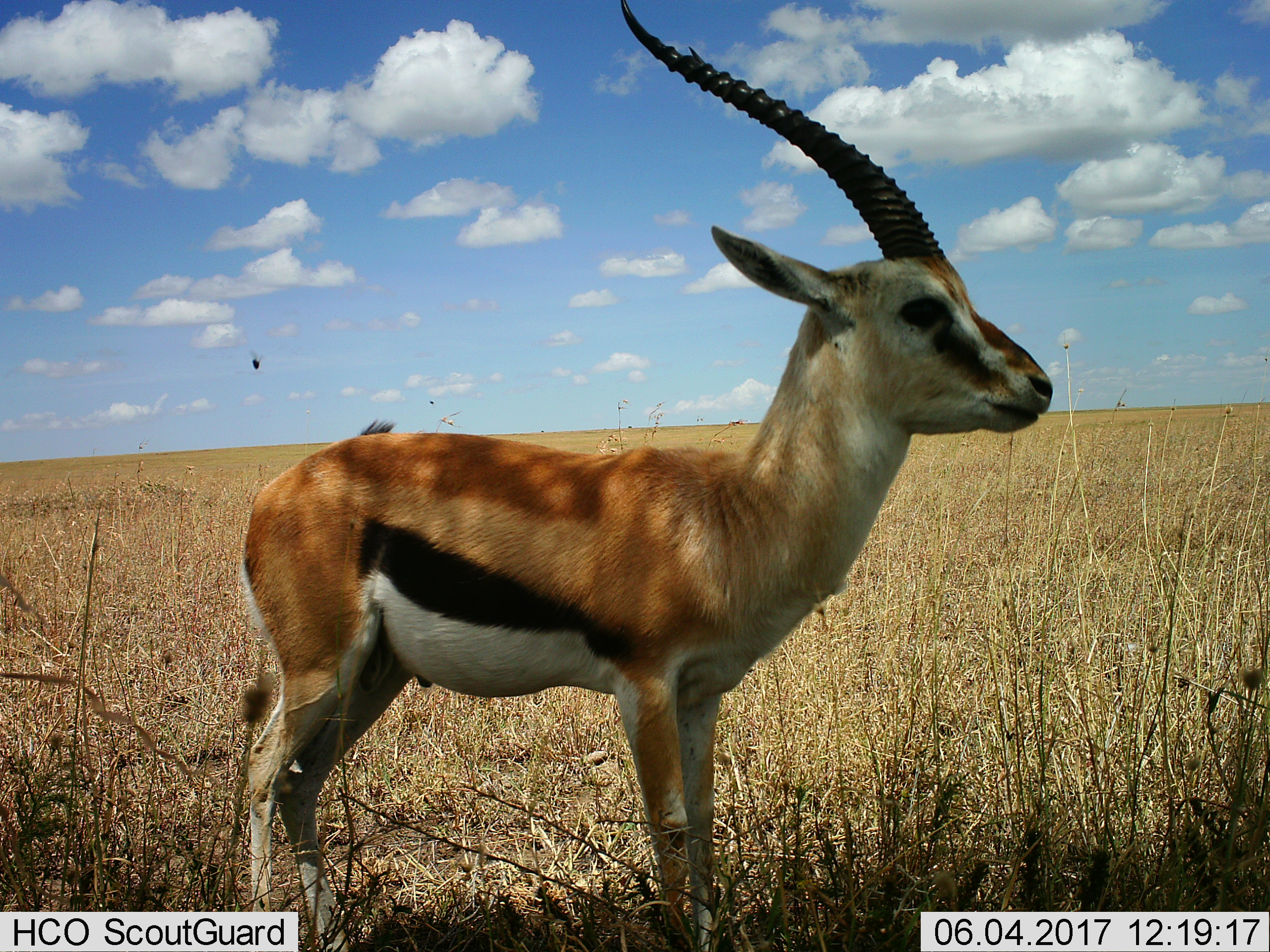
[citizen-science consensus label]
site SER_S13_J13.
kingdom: Animalia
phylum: Chordata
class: Mammalia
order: Artiodactyla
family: Bovidae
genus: Eudorcas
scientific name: Eudorcas thomsonii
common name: thomson's gazelle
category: gazellethomsons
Gazellethomsons (thomson's gazelle) (Eudorcas thomsonii), count 1. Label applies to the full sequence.